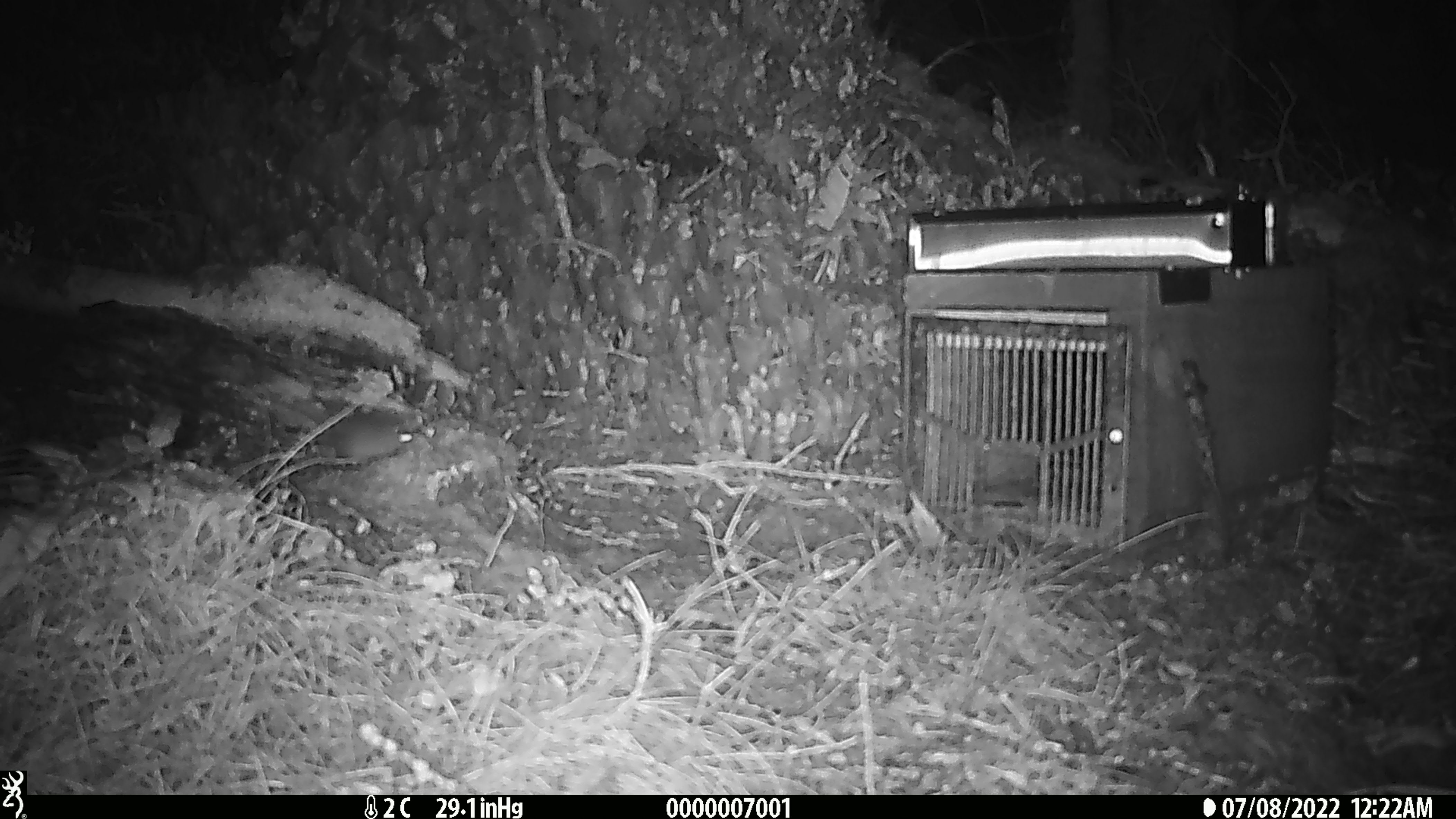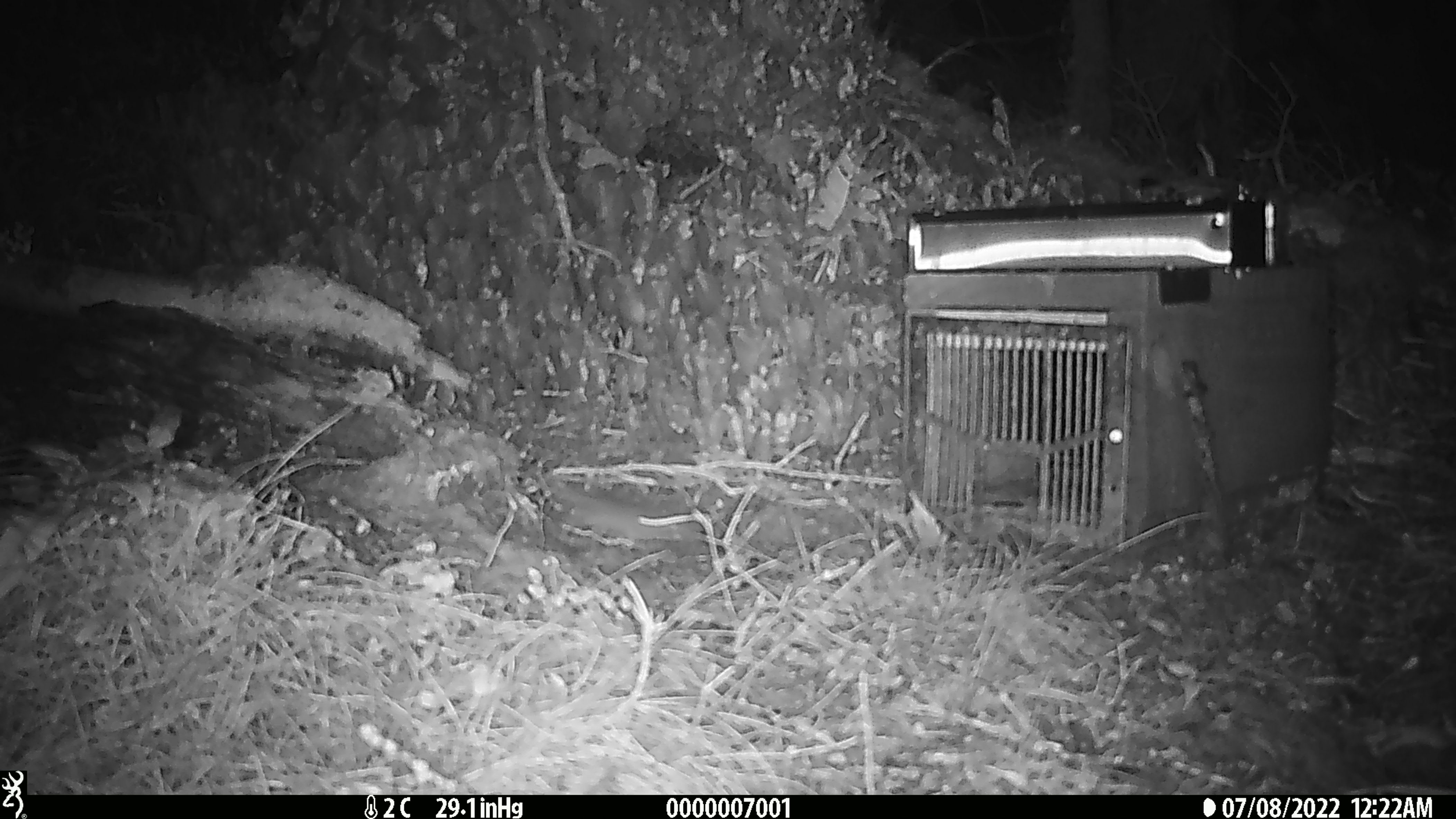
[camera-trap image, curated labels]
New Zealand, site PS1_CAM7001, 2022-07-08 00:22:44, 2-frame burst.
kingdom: Animalia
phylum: Chordata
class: Mammalia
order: Rodentia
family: Muridae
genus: Mus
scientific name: Mus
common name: mouse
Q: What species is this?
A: Mouse (Mus).